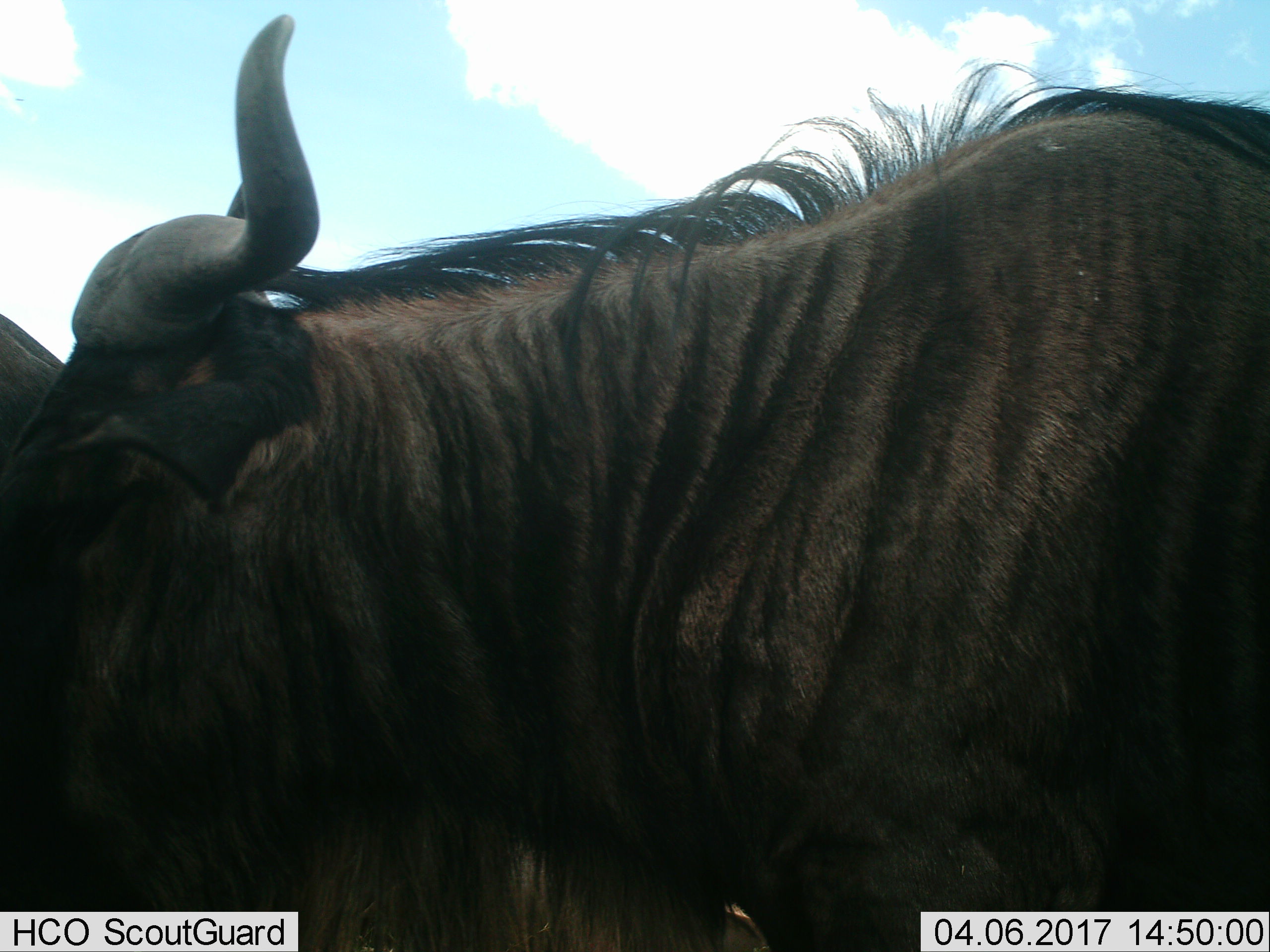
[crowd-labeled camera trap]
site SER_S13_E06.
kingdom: Animalia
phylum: Chordata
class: Mammalia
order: Artiodactyla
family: Bovidae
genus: Connochaetes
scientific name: Connochaetes taurinus taurinus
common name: blue wildebeest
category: wildebeestblue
Wildebeestblue (blue wildebeest) (Connochaetes taurinus taurinus), count 2. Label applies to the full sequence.